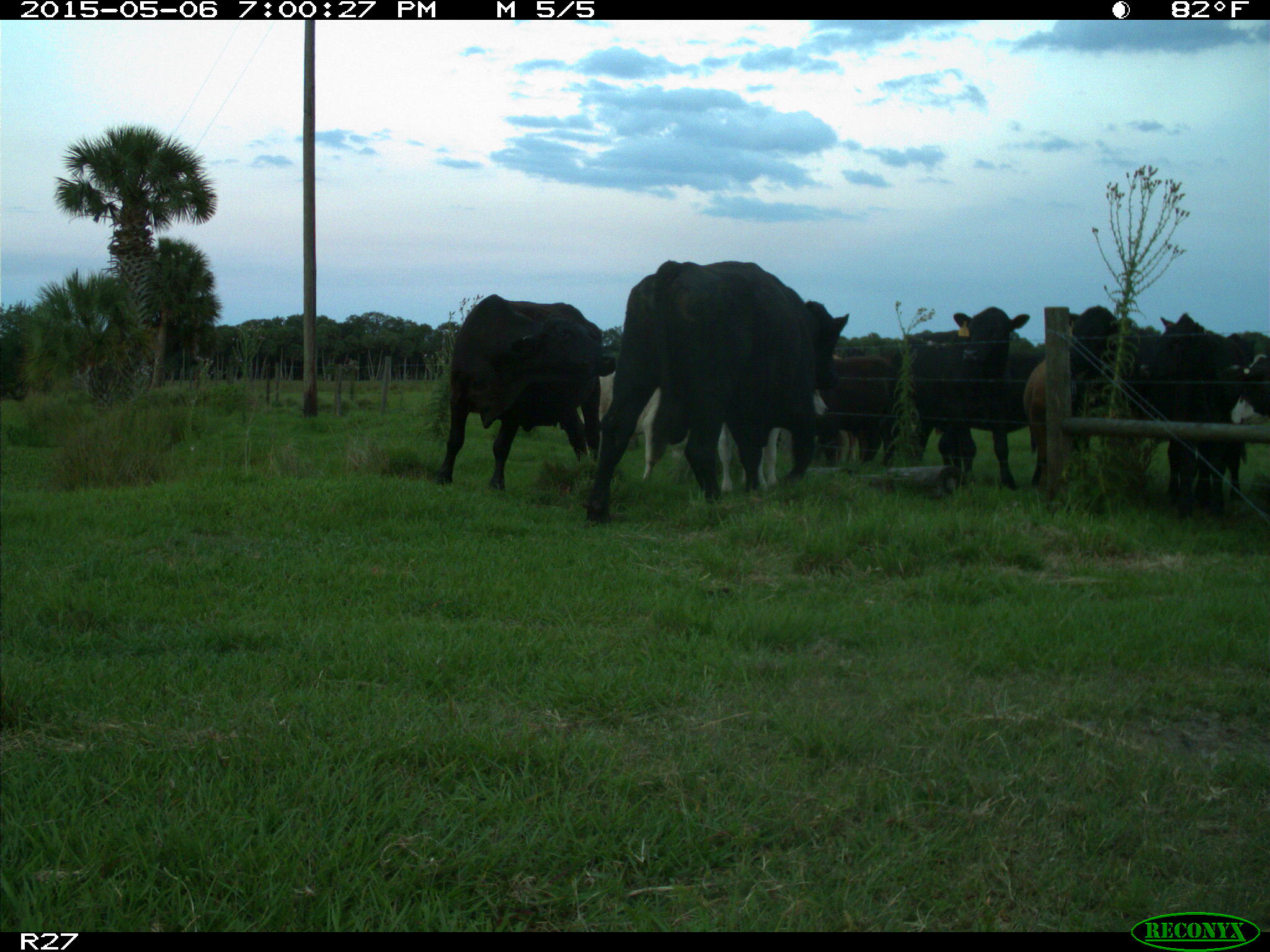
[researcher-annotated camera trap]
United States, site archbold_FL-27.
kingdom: Animalia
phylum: Chordata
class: Mammalia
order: Artiodactyla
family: Bovidae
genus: Bos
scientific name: Bos taurus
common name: domestic cow